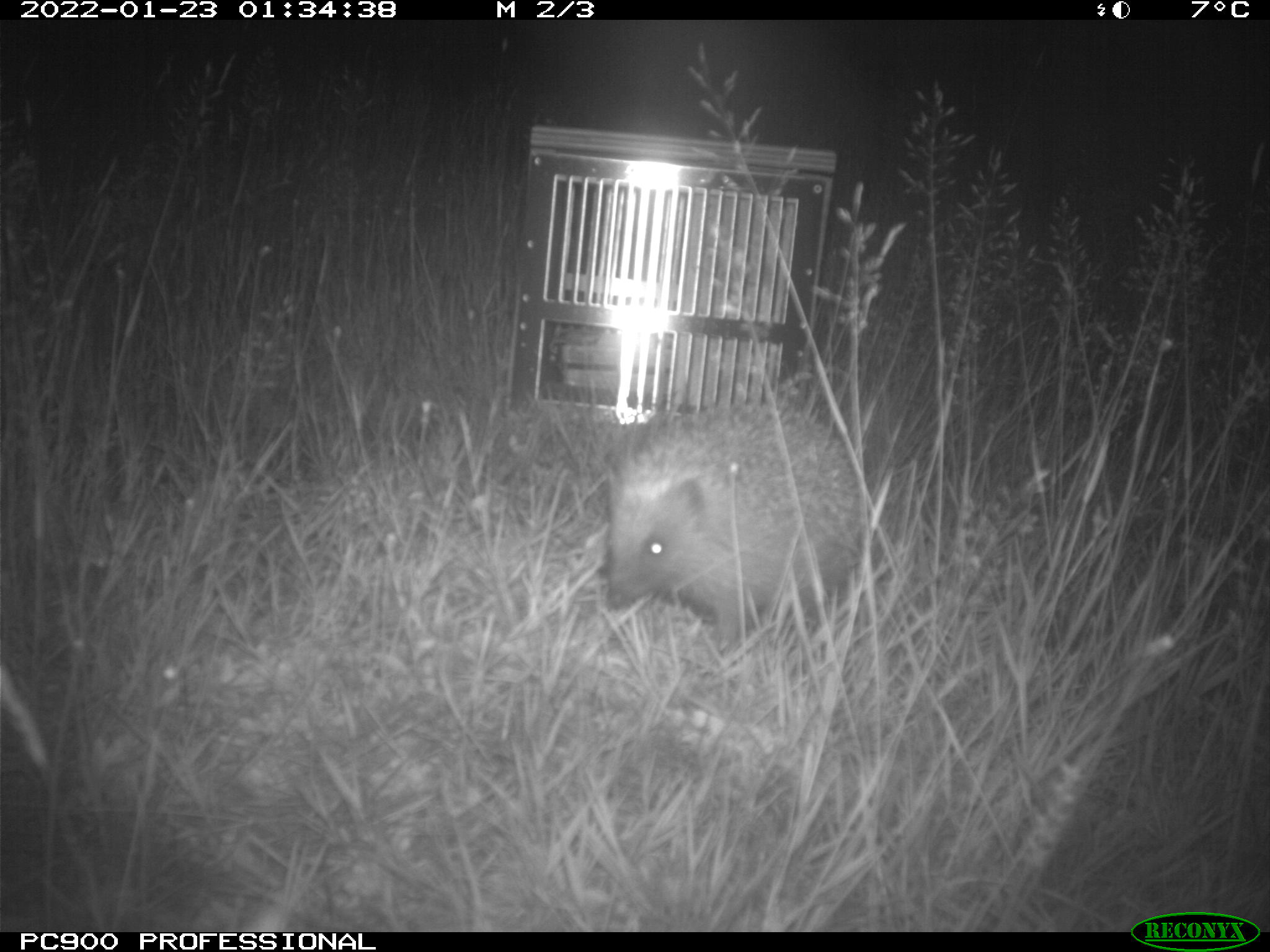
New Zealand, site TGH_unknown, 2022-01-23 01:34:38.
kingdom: Animalia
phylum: Chordata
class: Mammalia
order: Eulipotyphla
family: Erinaceidae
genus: Erinaceus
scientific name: Erinaceus europaeus europaeus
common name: european hedgehog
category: hedgehog